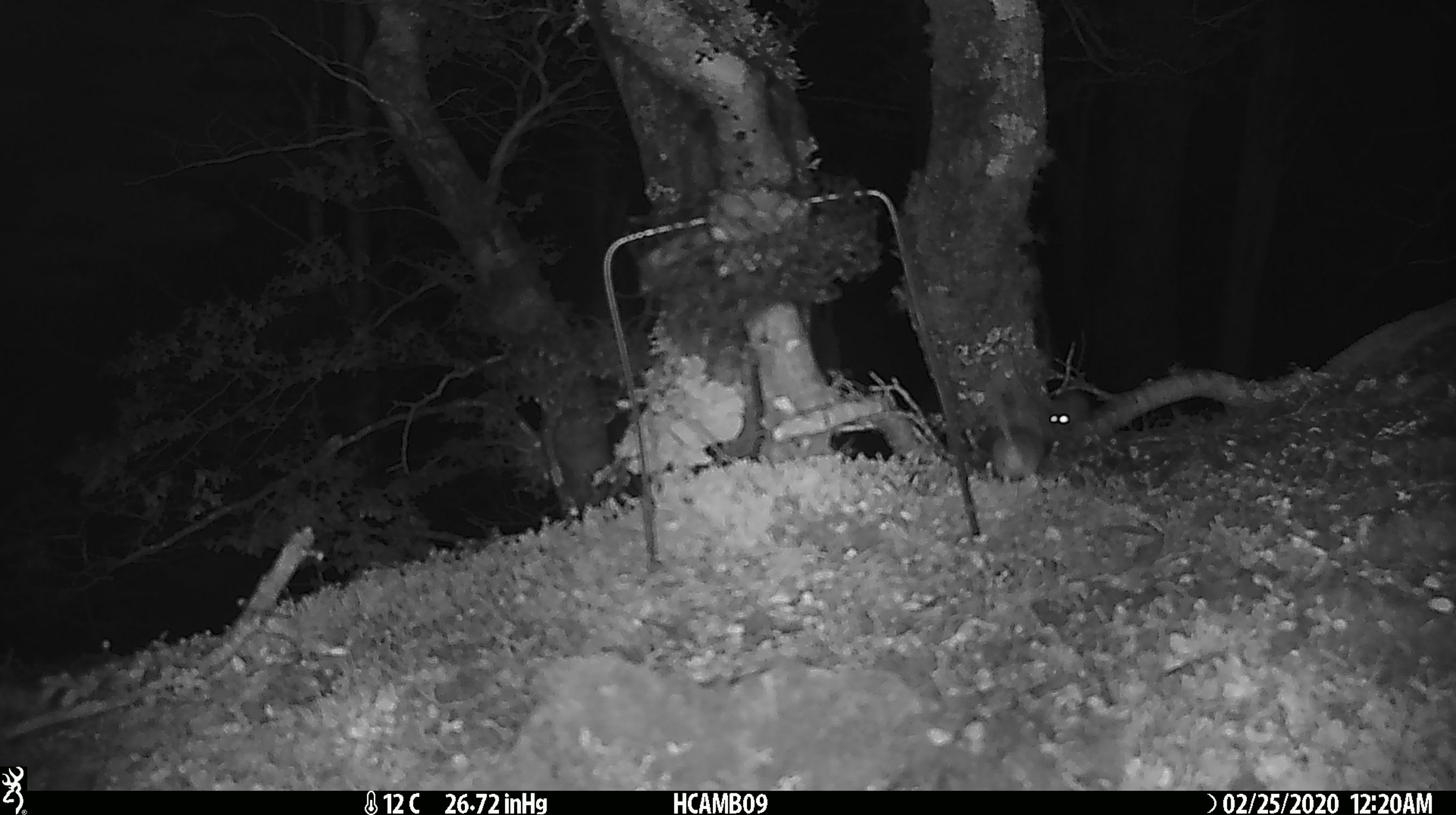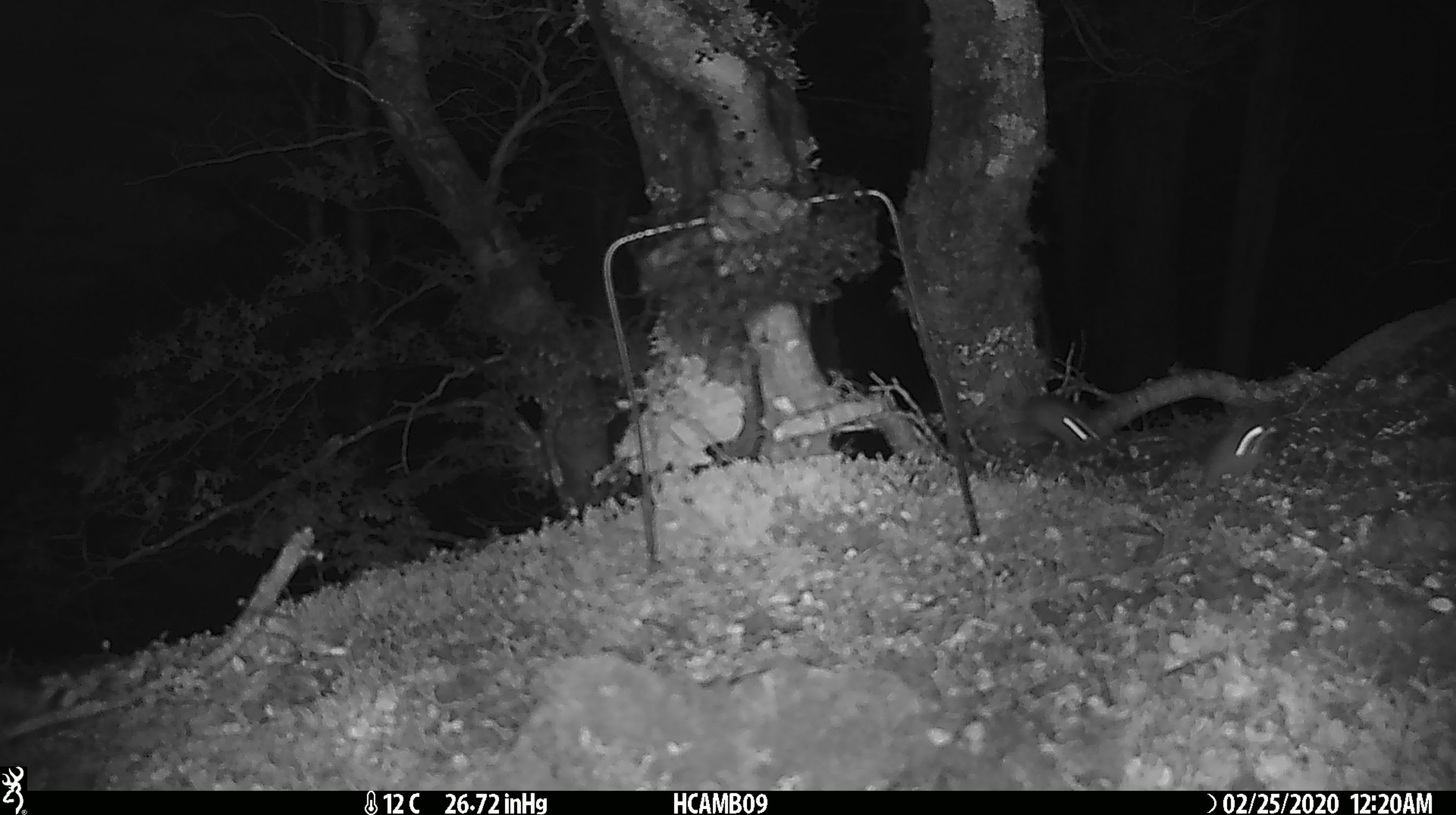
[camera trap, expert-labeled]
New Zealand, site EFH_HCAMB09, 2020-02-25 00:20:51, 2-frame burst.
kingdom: Animalia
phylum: Chordata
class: Mammalia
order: Rodentia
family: Muridae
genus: Mus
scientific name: Mus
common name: mouse